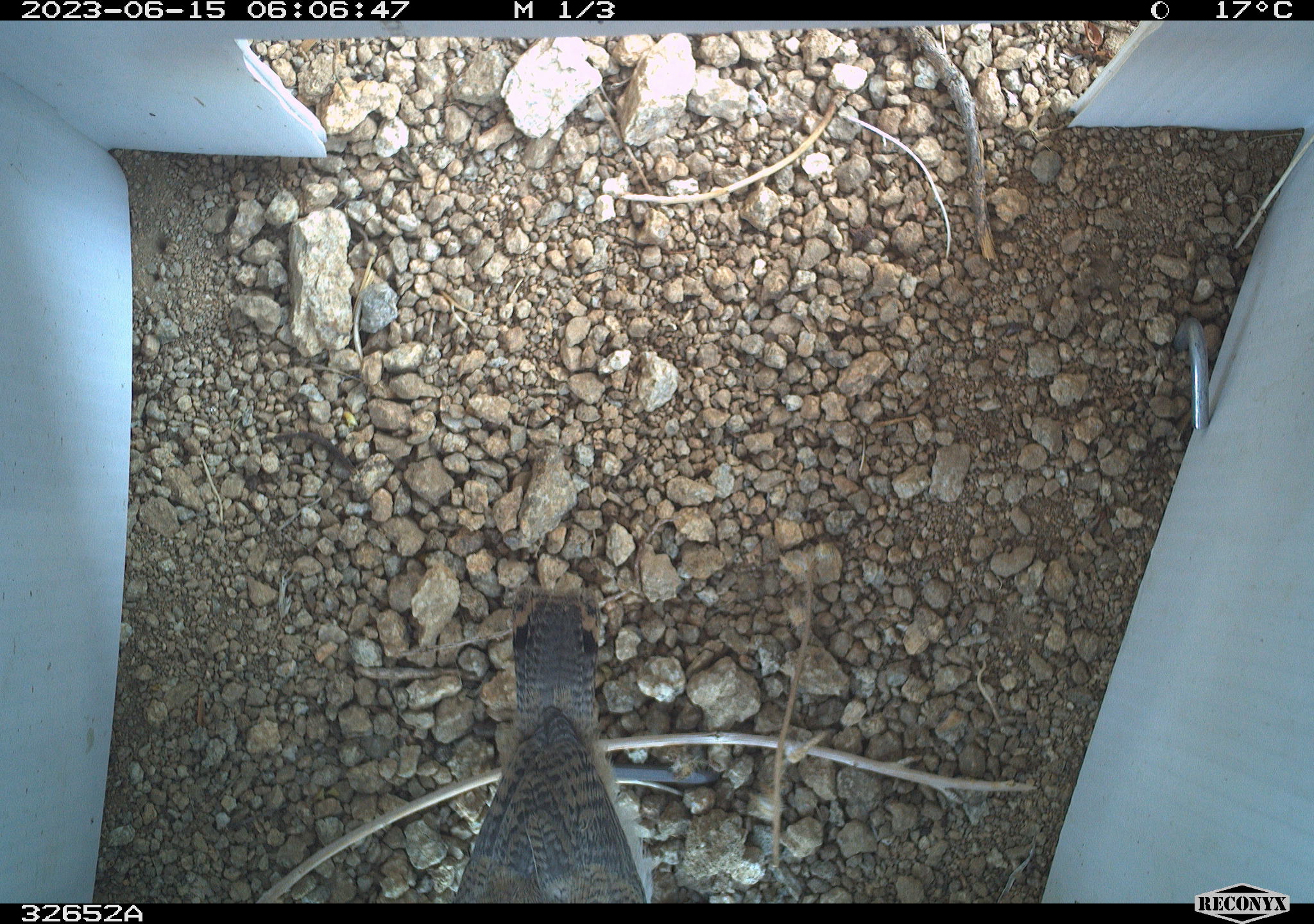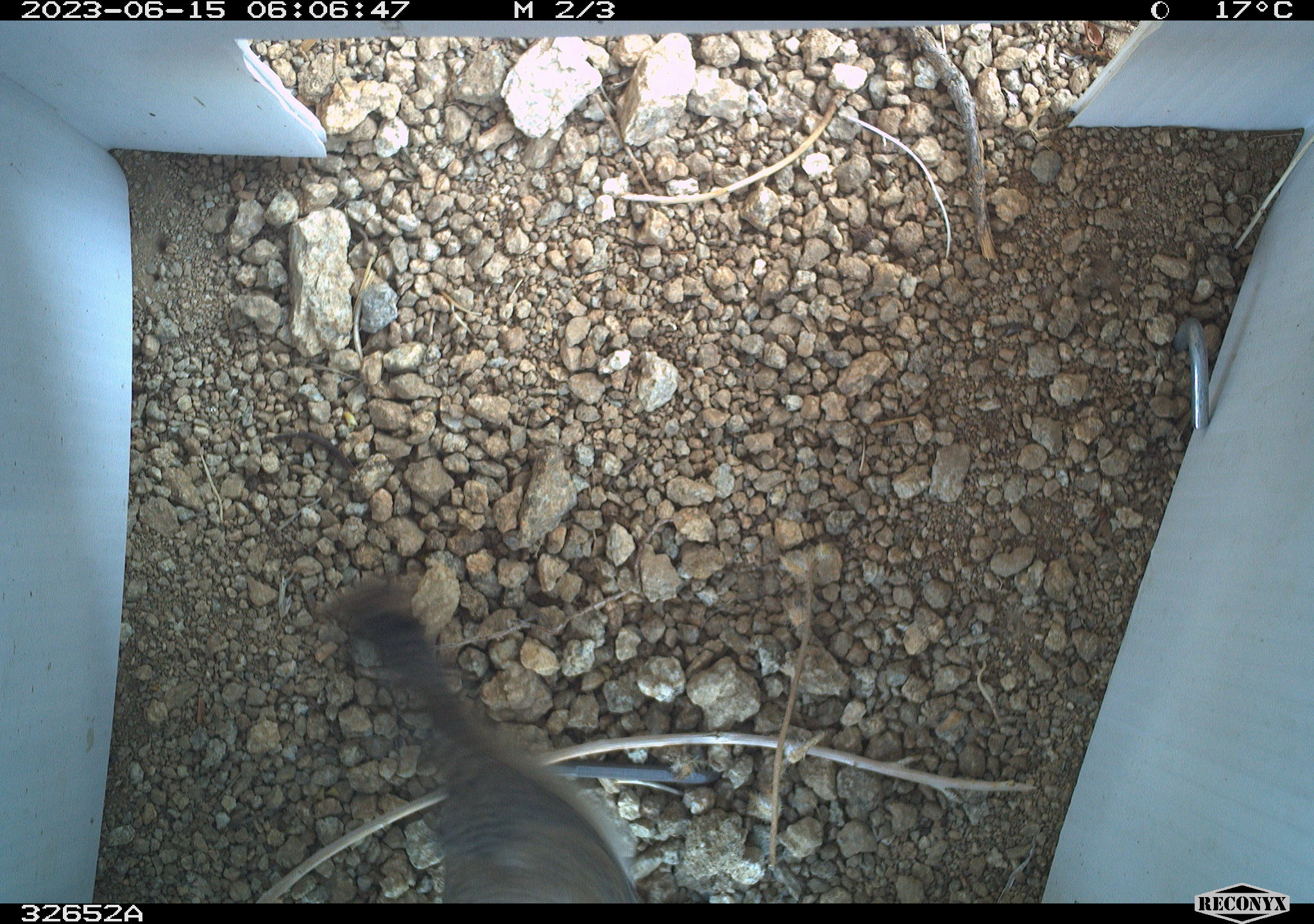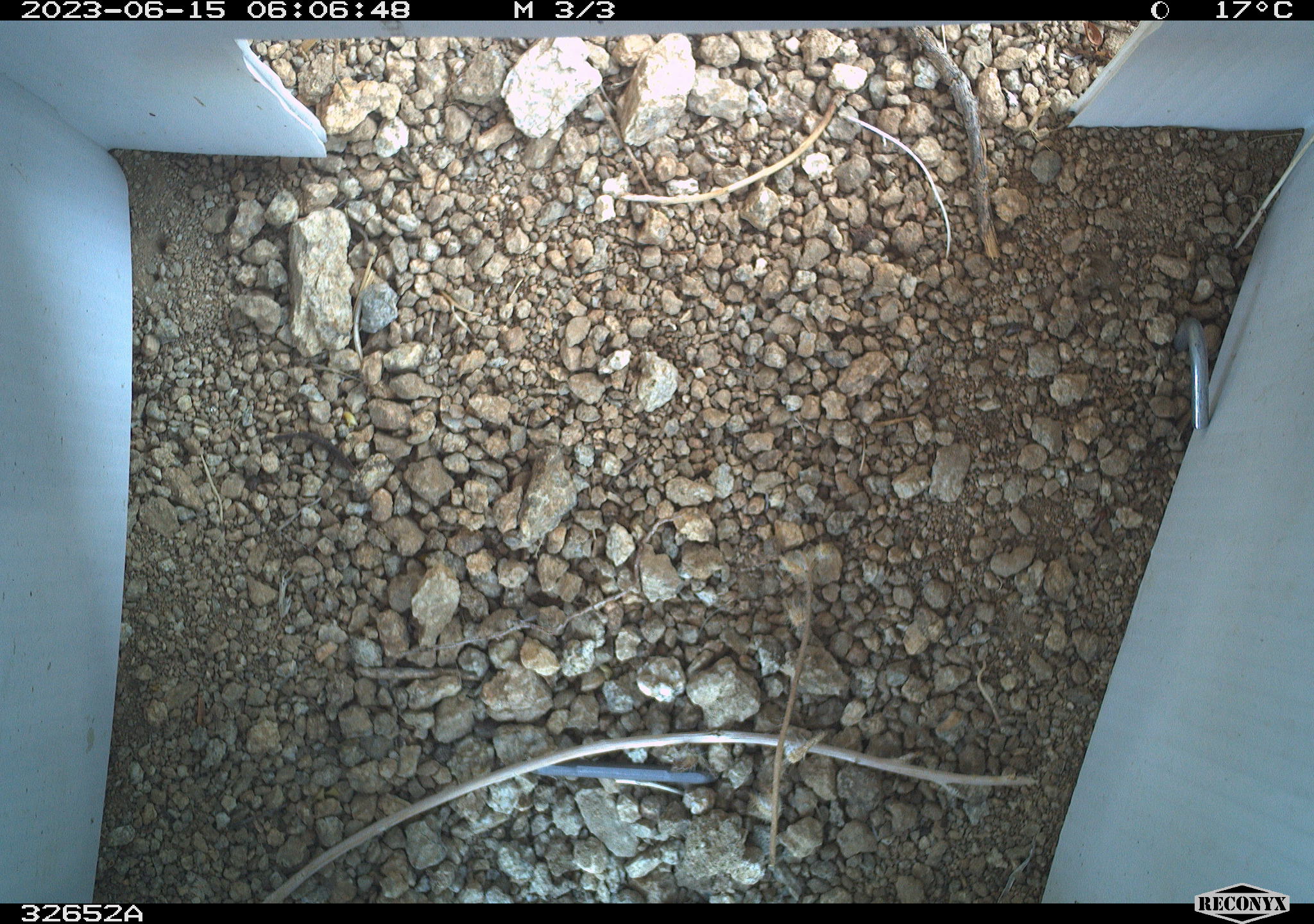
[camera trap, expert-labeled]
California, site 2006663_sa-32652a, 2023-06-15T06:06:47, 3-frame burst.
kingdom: Animalia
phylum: Chordata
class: Aves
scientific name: Aves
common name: bird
Bird (Aves).